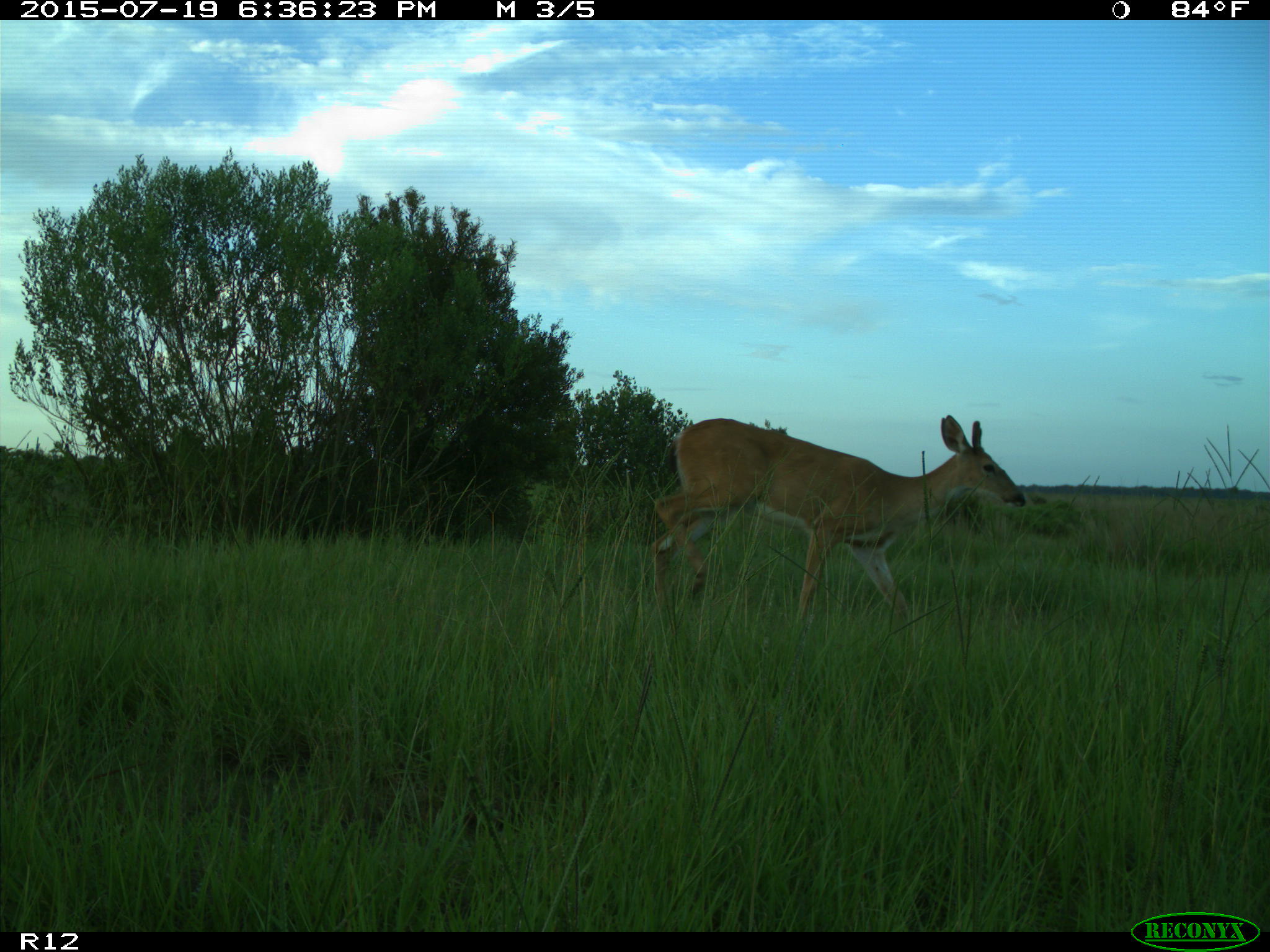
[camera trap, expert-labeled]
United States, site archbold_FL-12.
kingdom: Animalia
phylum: Chordata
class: Mammalia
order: Artiodactyla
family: Cervidae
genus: Odocoileus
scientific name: Odocoileus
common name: deer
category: unidentified deer